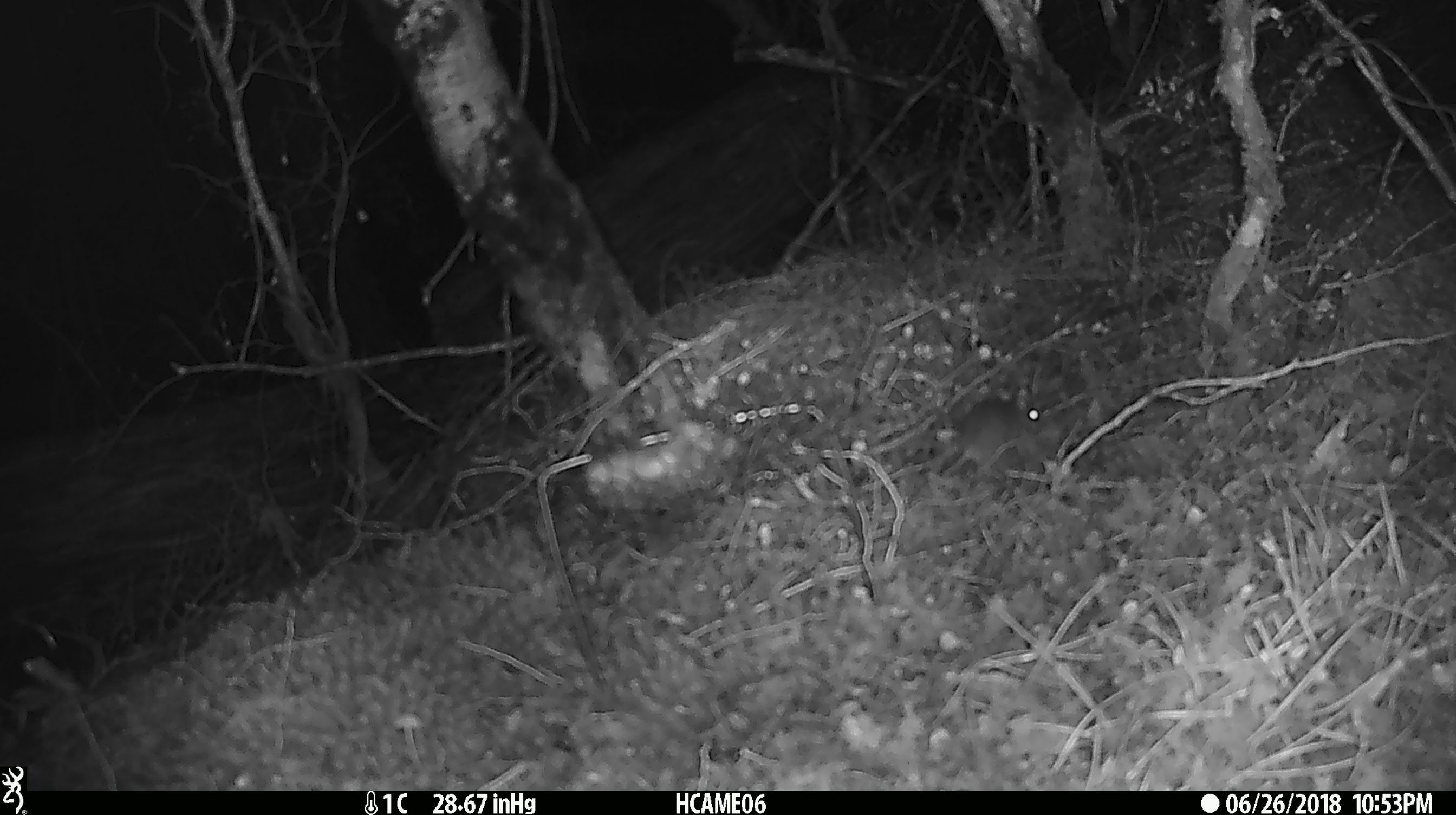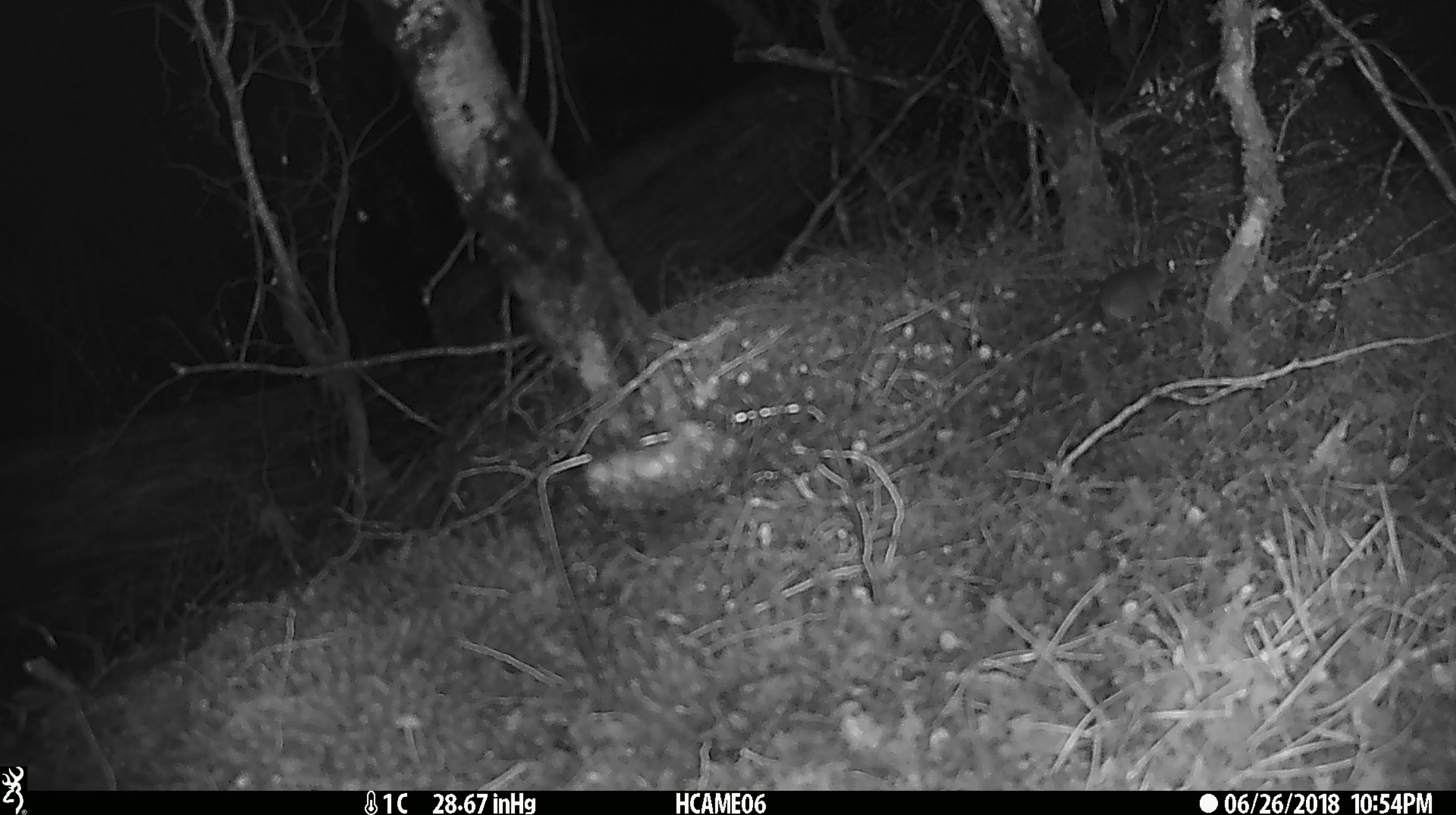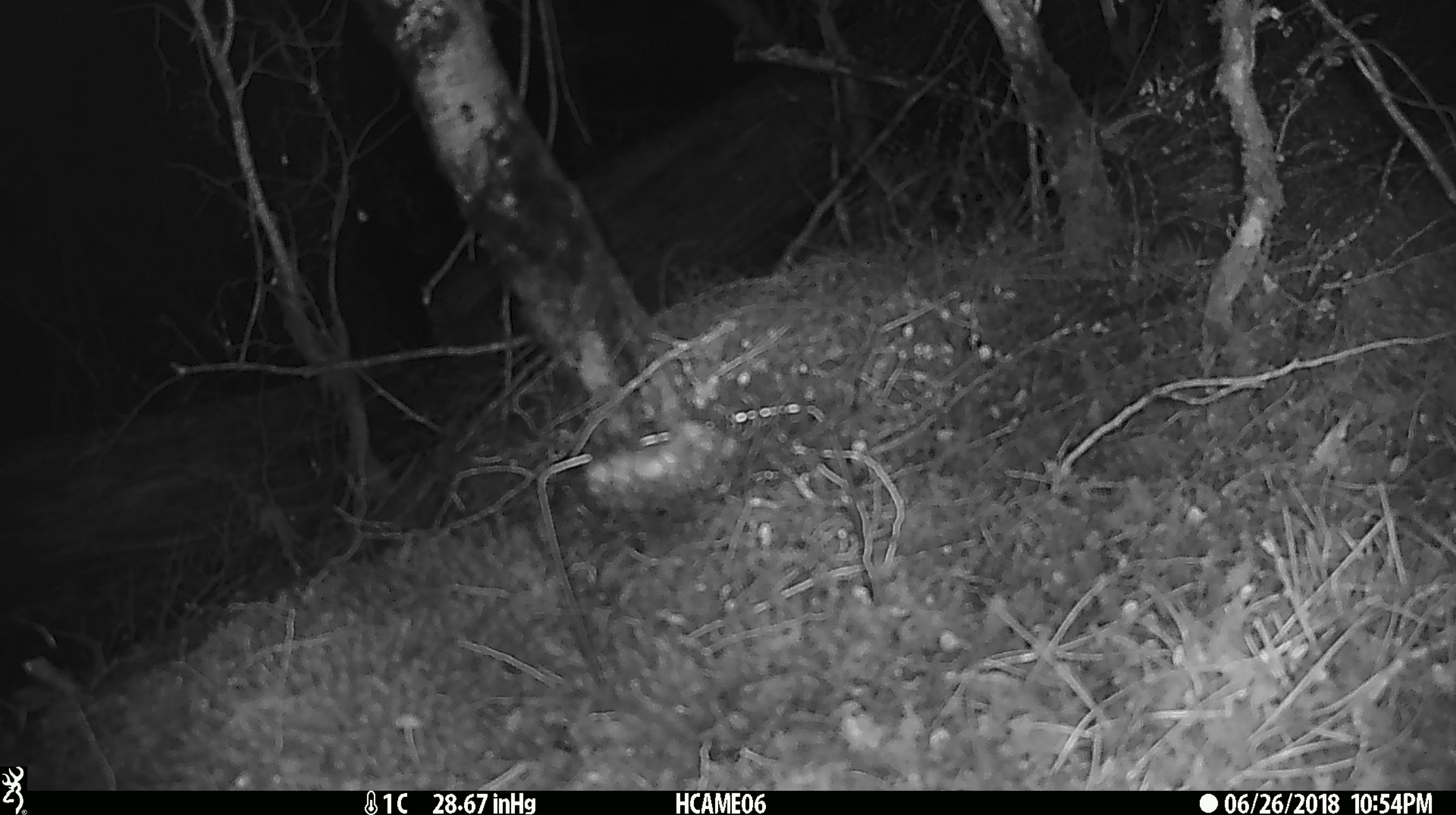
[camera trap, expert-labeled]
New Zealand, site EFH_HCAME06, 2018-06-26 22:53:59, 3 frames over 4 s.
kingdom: Animalia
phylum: Chordata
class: Mammalia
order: Rodentia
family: Muridae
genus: Mus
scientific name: Mus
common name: mouse